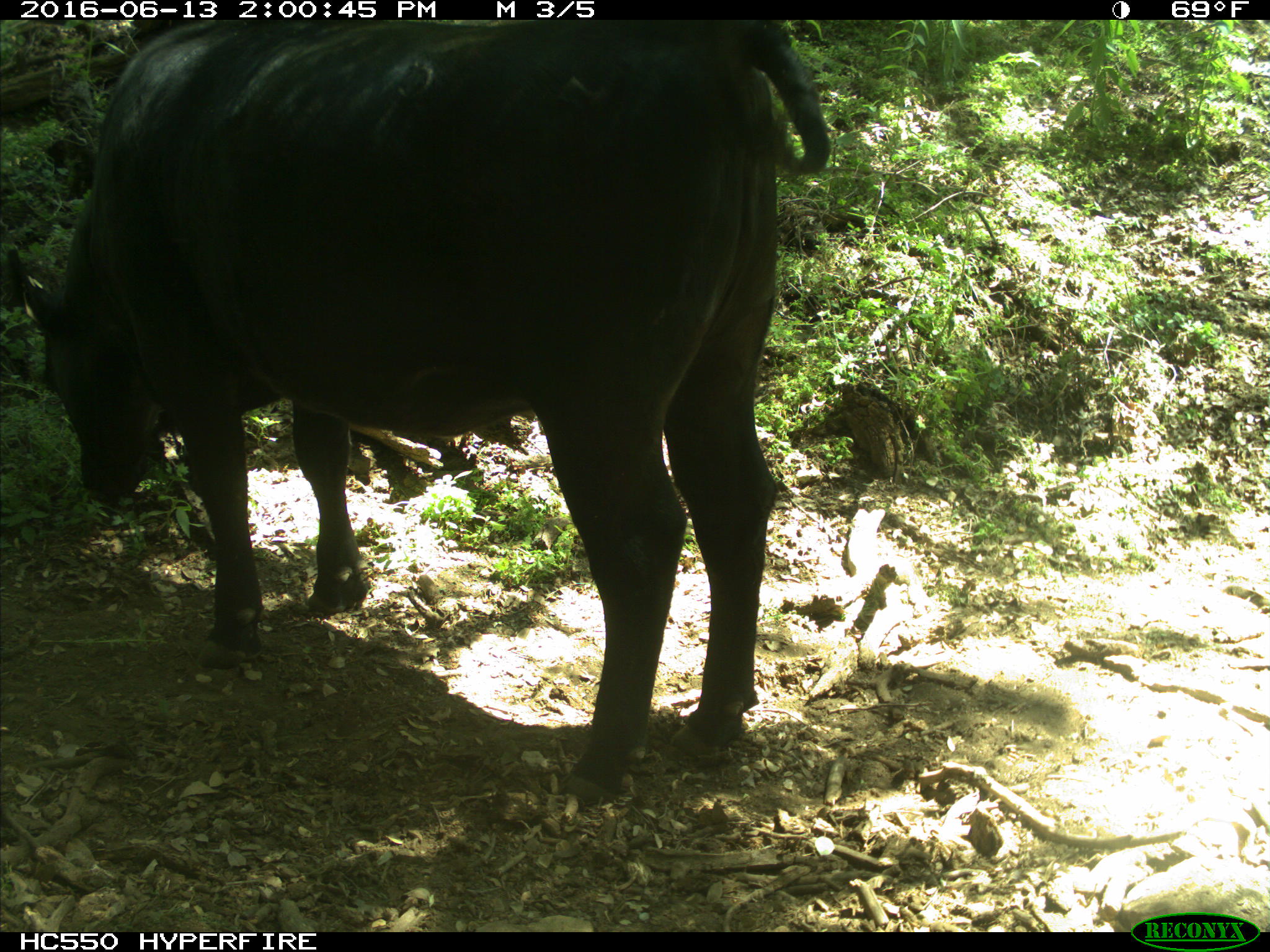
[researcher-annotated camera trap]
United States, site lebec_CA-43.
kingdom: Animalia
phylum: Chordata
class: Mammalia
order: Artiodactyla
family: Bovidae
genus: Bos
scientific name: Bos taurus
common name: domestic cow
Bos taurus (domestic cow).